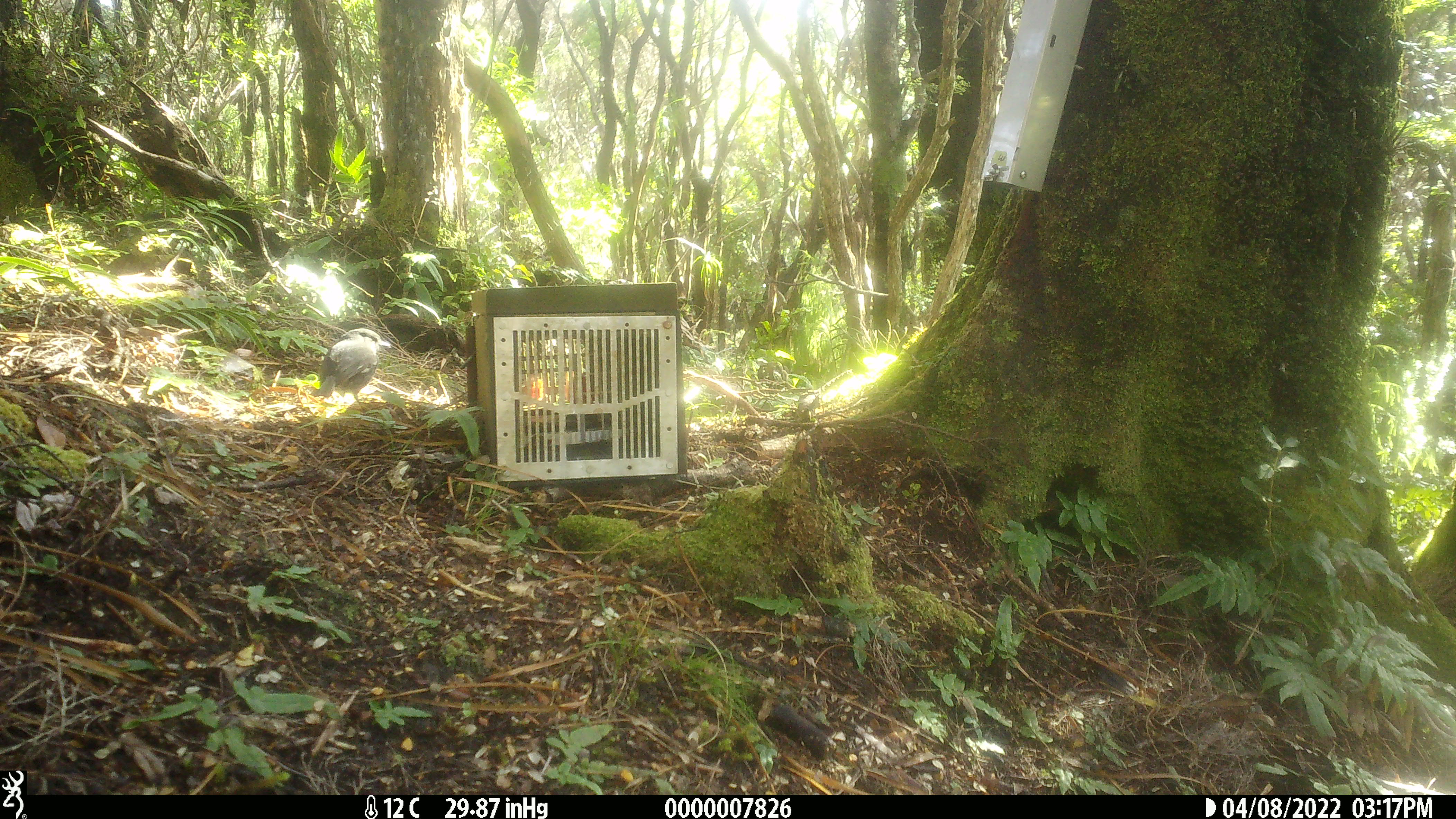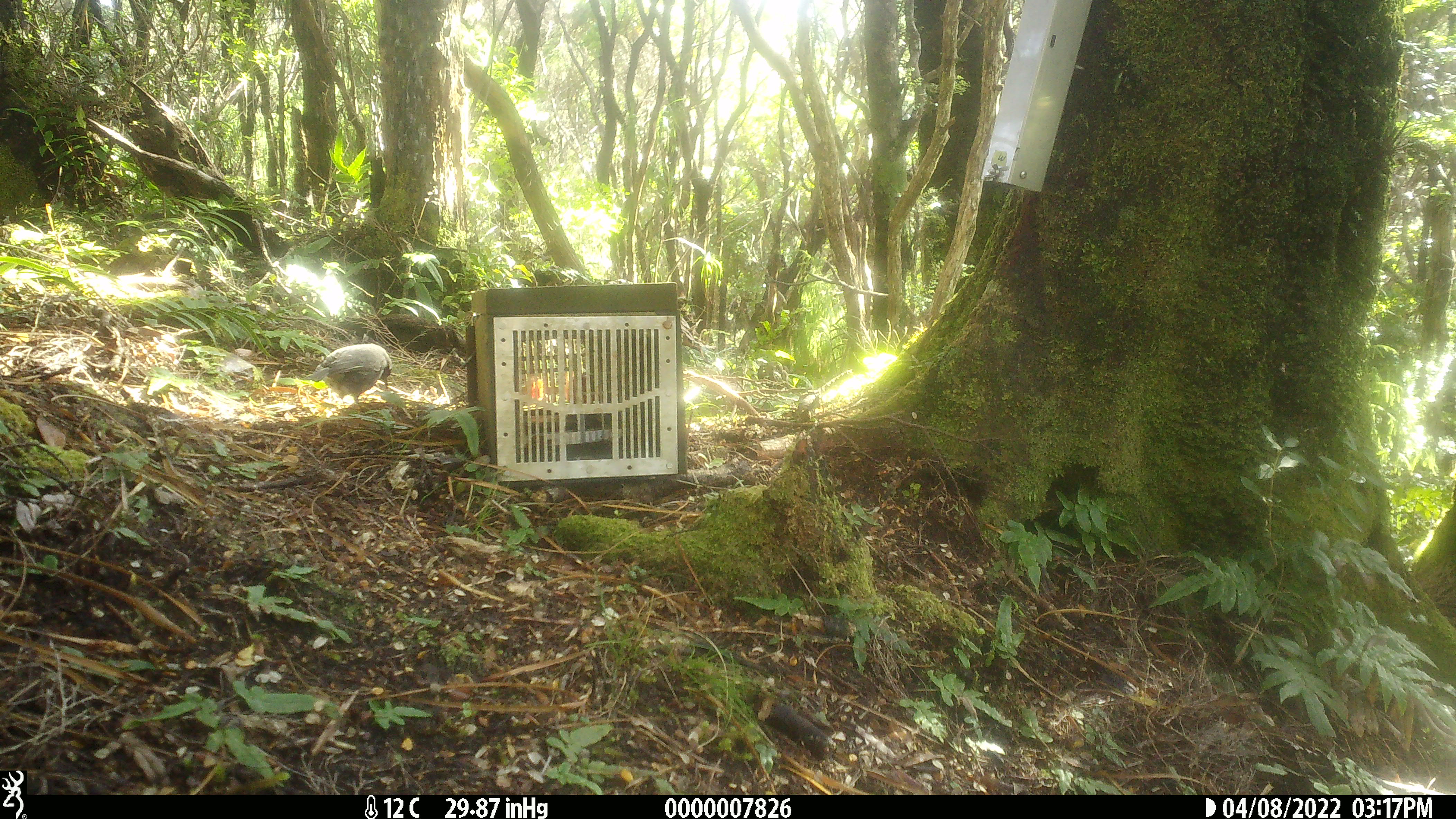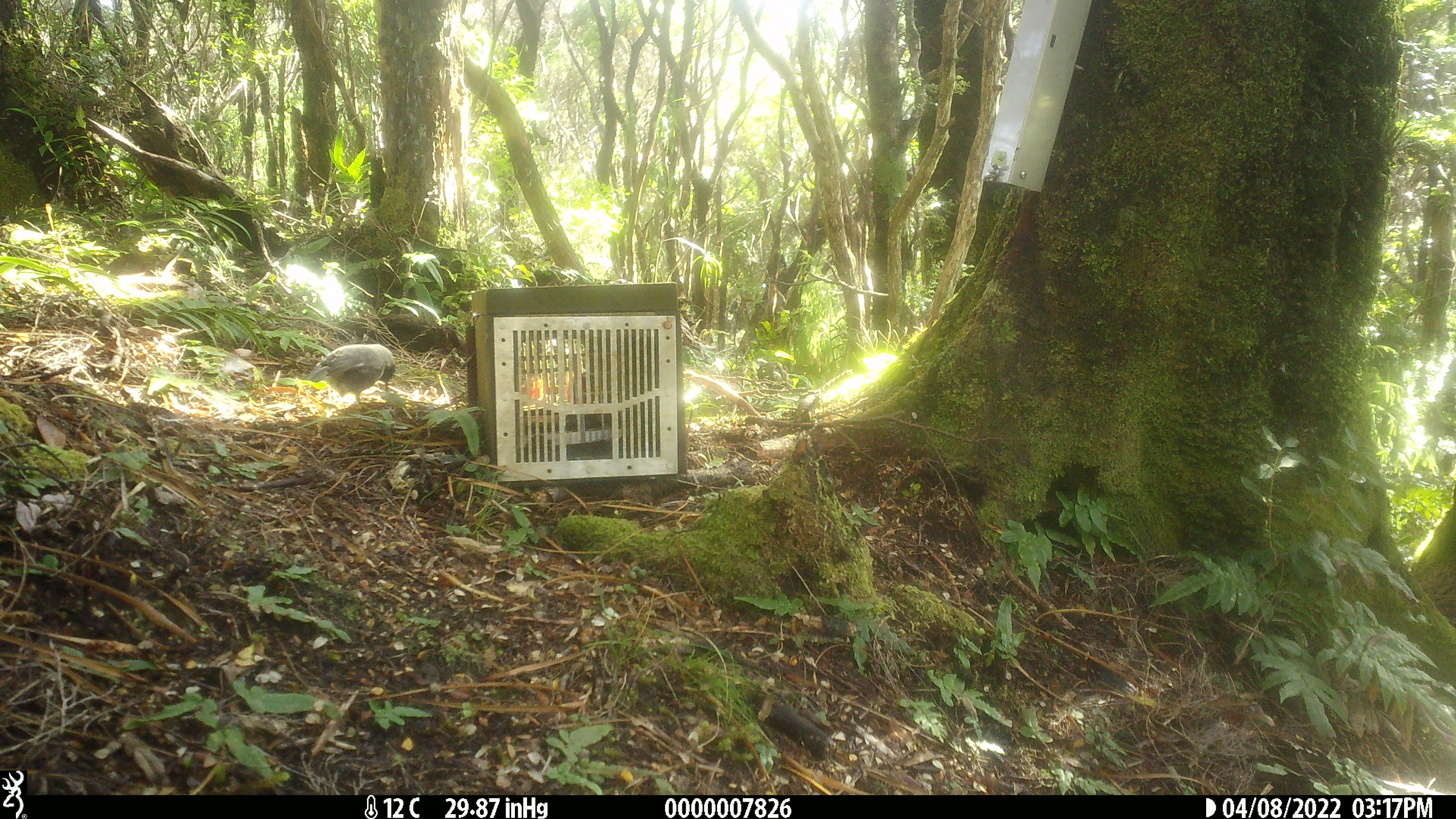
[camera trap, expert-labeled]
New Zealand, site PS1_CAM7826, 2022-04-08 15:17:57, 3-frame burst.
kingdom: Animalia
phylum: Chordata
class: Aves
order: Passeriformes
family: Petroicidae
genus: Petroica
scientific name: Petroica australis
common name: new zealand robin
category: robin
Robin (new zealand robin) (Petroica australis).